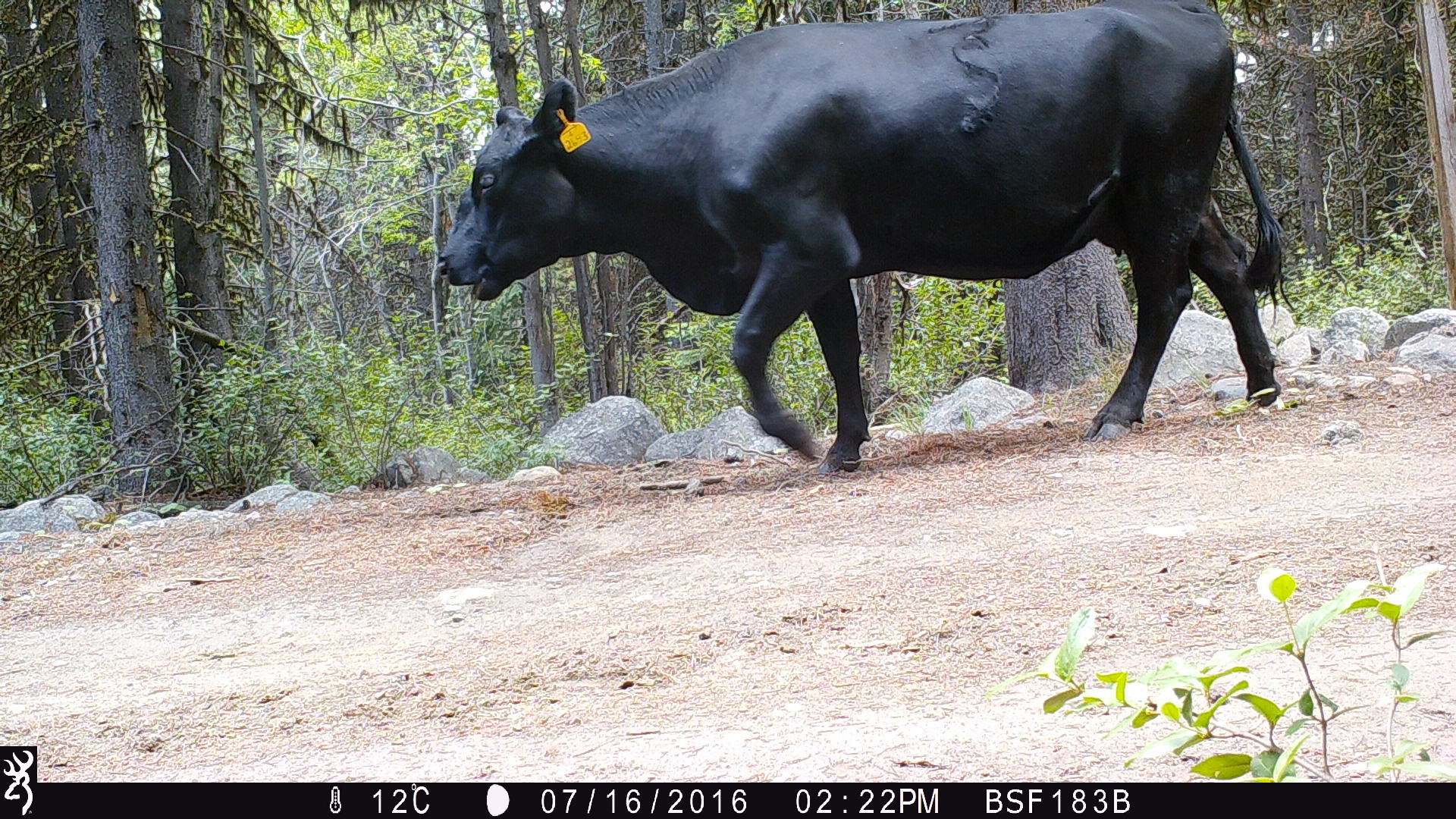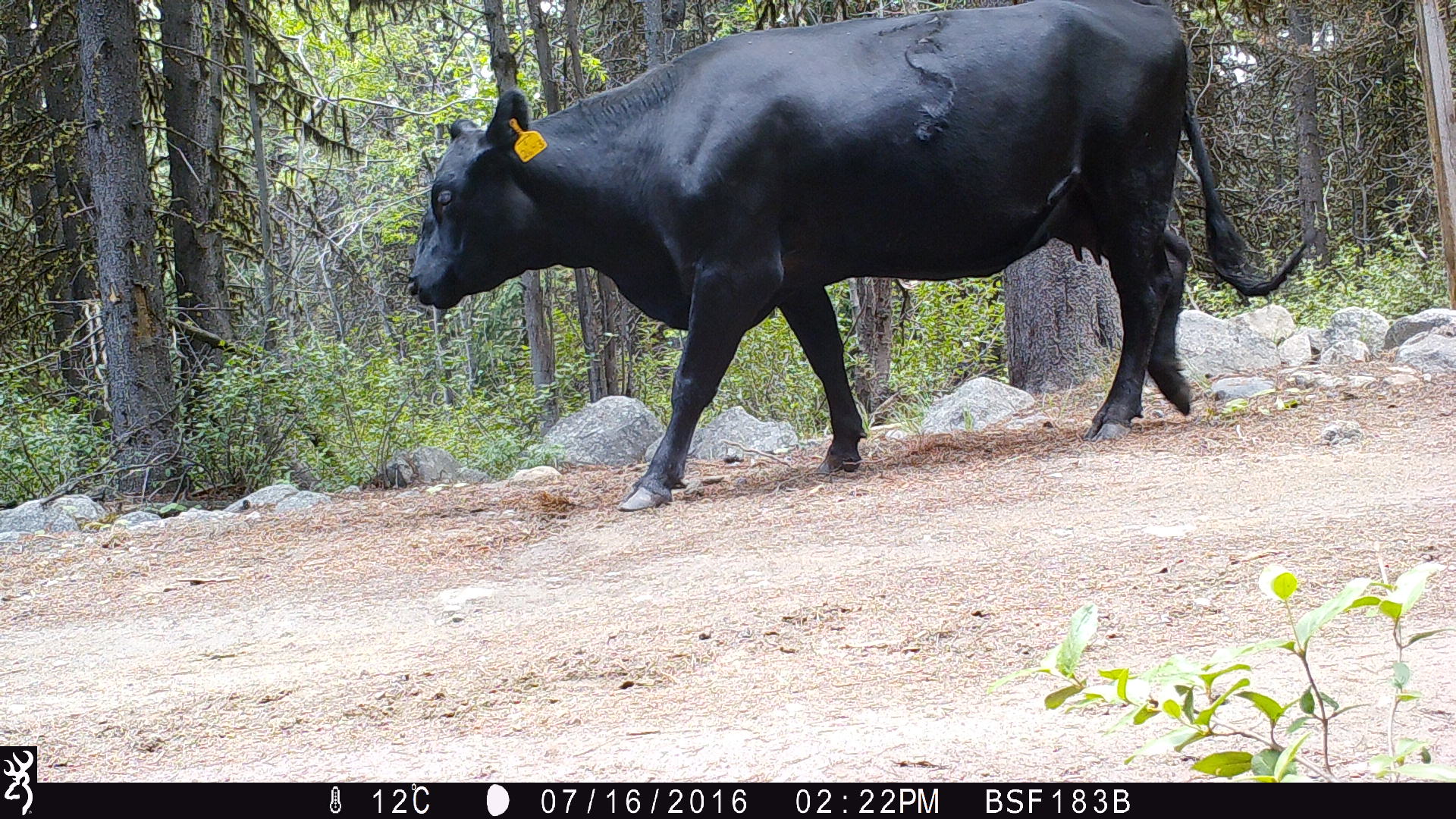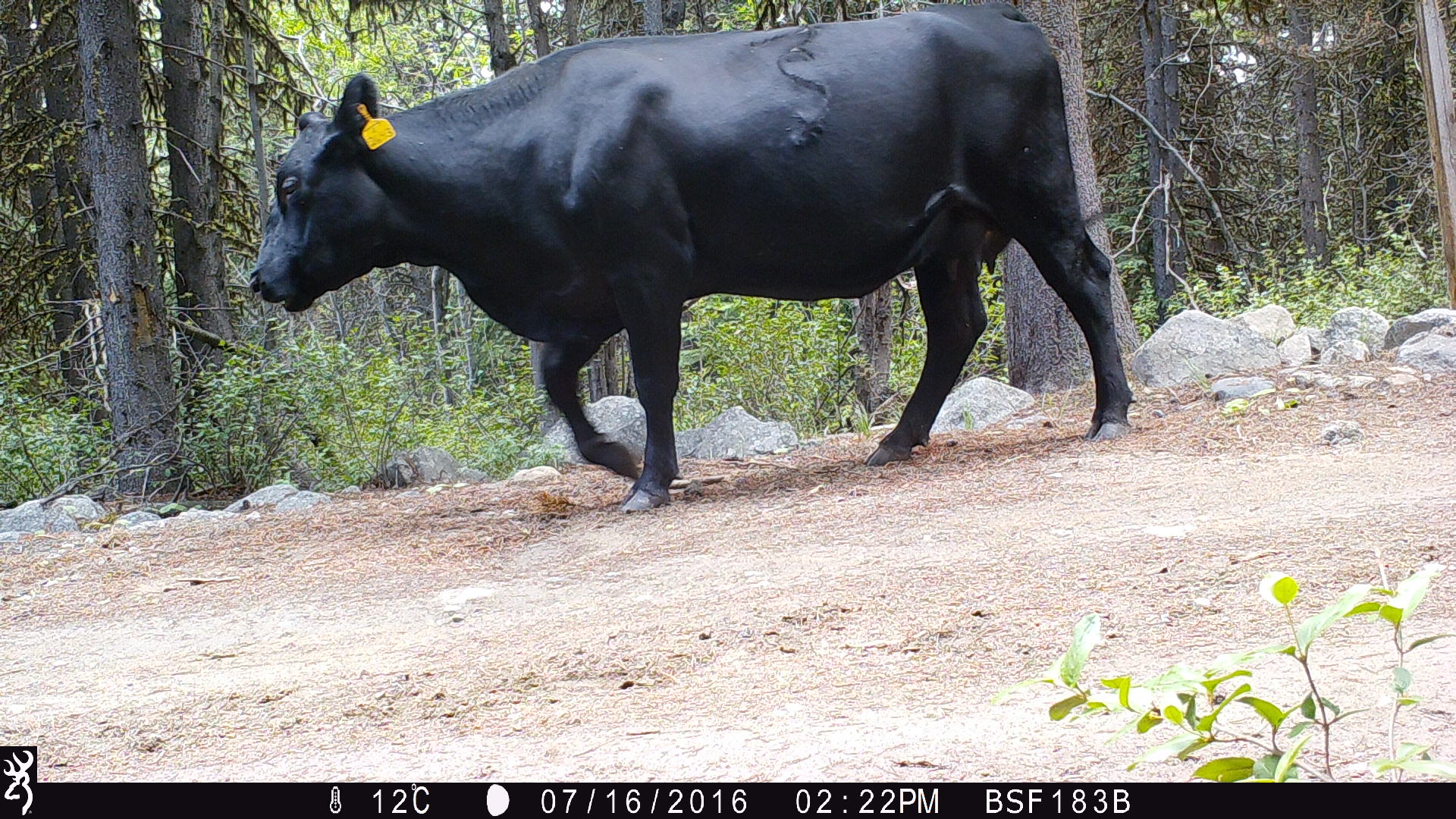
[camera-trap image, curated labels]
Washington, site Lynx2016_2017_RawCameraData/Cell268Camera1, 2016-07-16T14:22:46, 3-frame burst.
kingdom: Animalia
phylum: Chordata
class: Mammalia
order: Artiodactyla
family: Bovidae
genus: Bos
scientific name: Bos taurus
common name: domestic cattle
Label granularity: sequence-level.